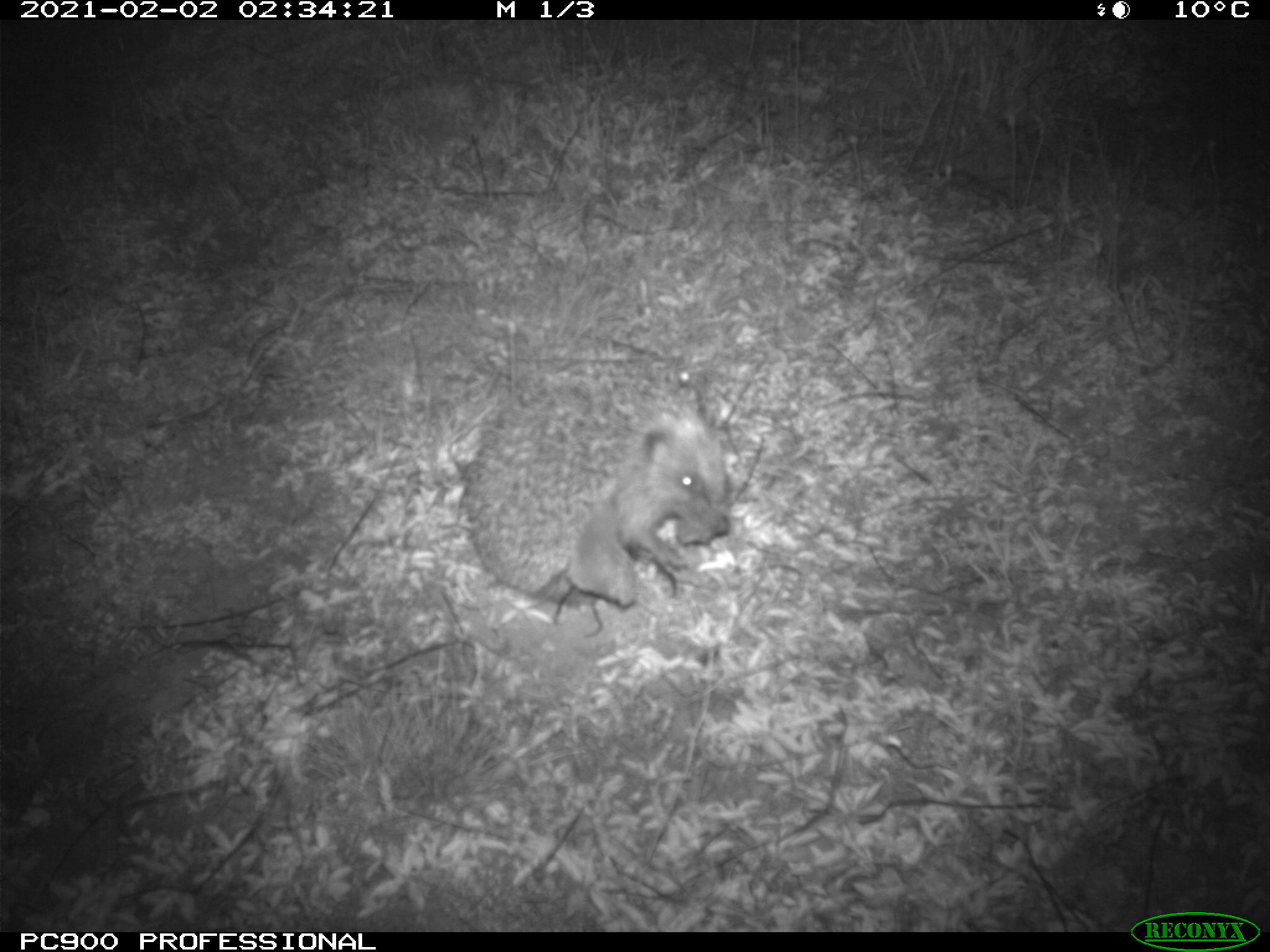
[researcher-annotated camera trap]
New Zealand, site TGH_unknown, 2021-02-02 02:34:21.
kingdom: Animalia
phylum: Chordata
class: Mammalia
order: Eulipotyphla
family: Erinaceidae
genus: Erinaceus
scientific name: Erinaceus europaeus europaeus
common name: european hedgehog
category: hedgehog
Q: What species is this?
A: Hedgehog (european hedgehog) (Erinaceus europaeus europaeus).